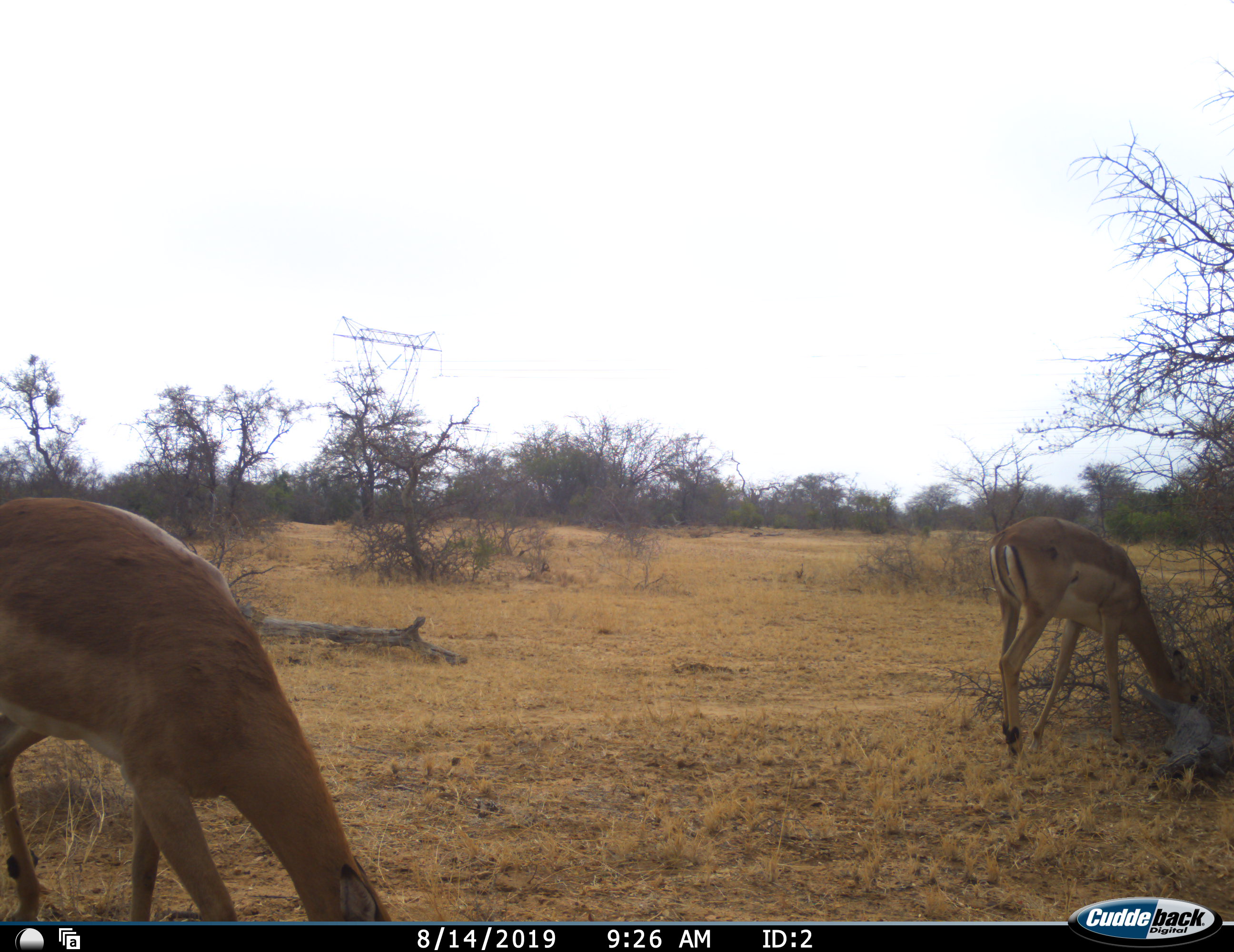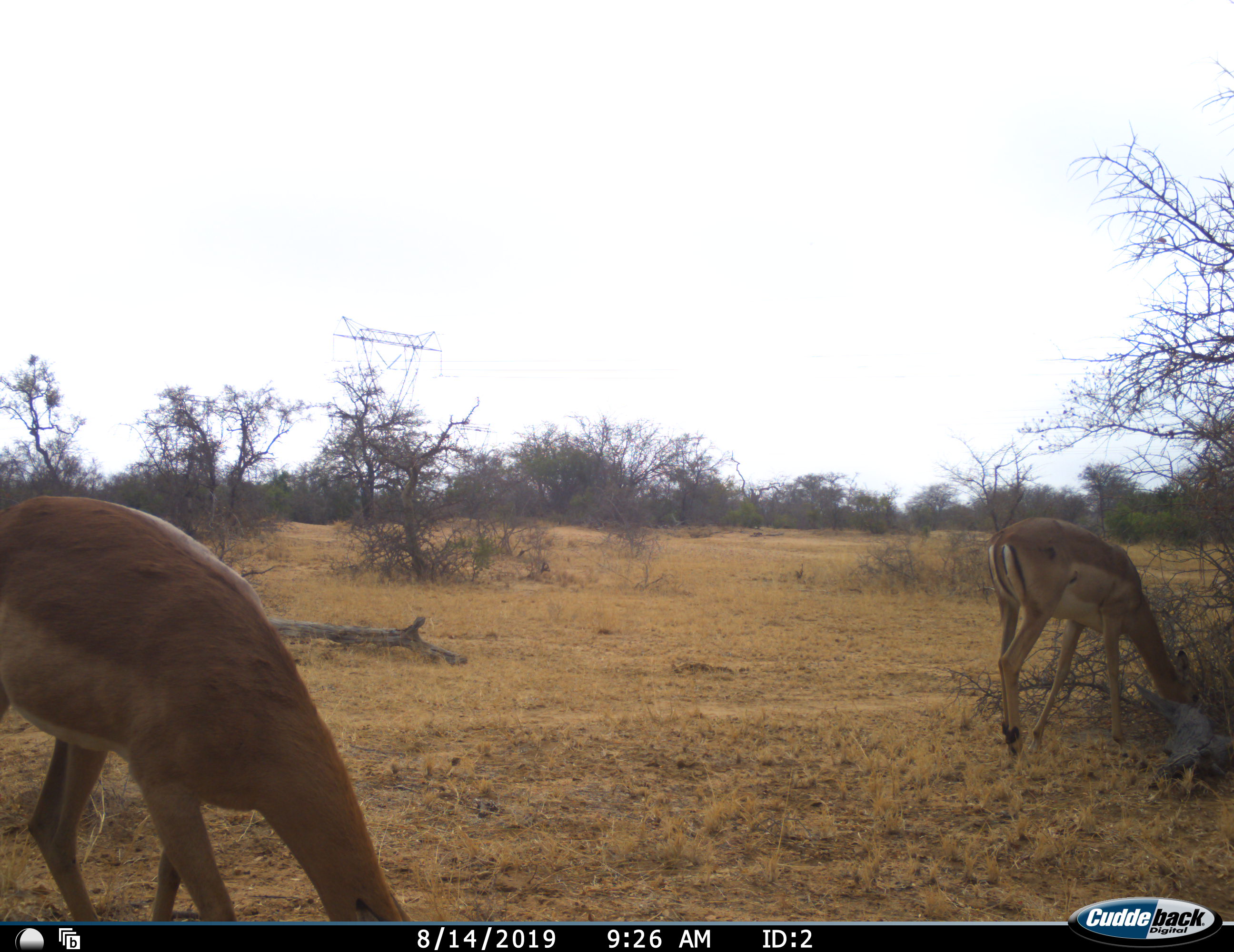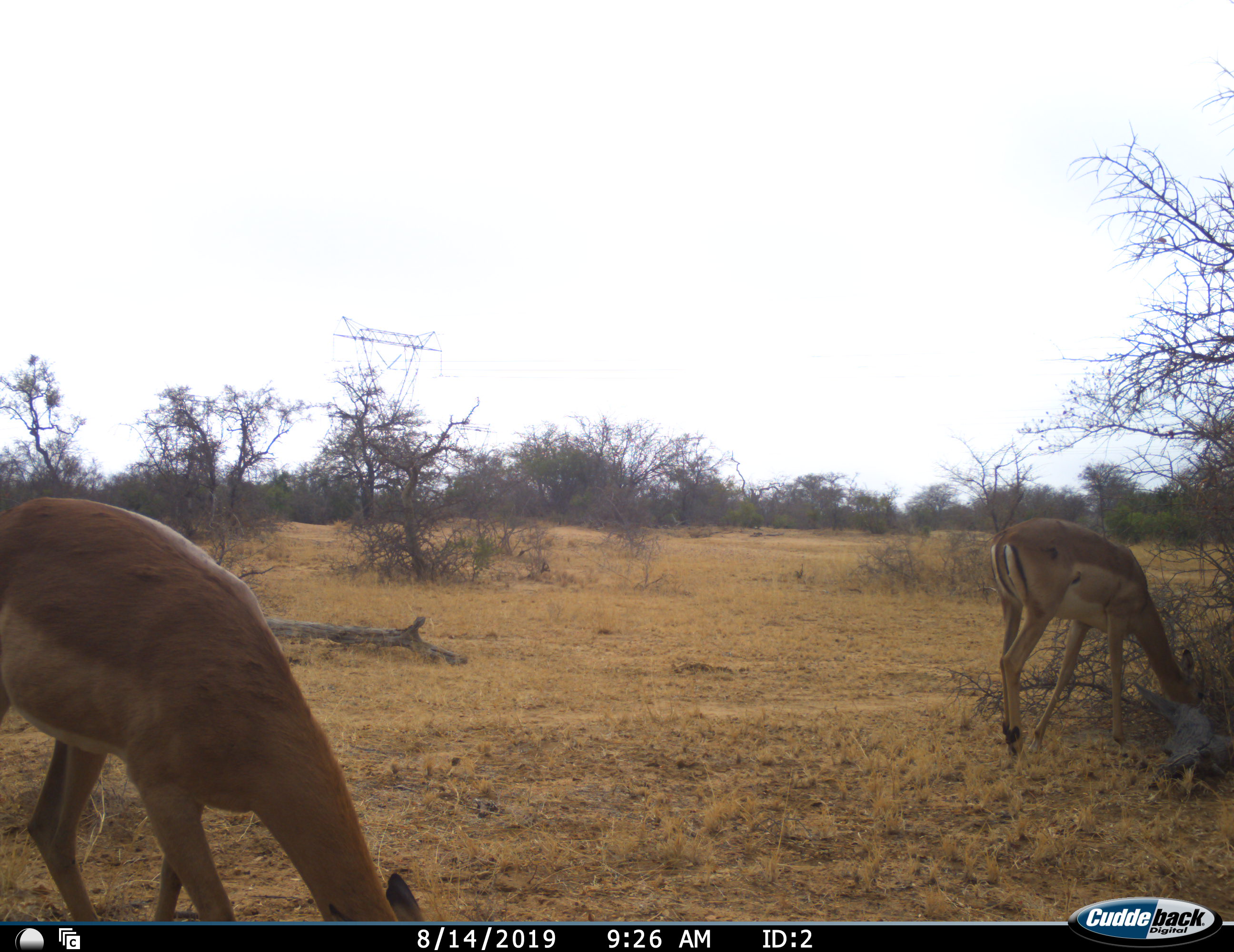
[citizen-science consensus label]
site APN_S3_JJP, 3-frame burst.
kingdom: Animalia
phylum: Chordata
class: Mammalia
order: Artiodactyla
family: Bovidae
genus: Aepyceros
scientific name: Aepyceros melampus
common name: impala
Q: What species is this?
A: Impala (Aepyceros melampus).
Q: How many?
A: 2.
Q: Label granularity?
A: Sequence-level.